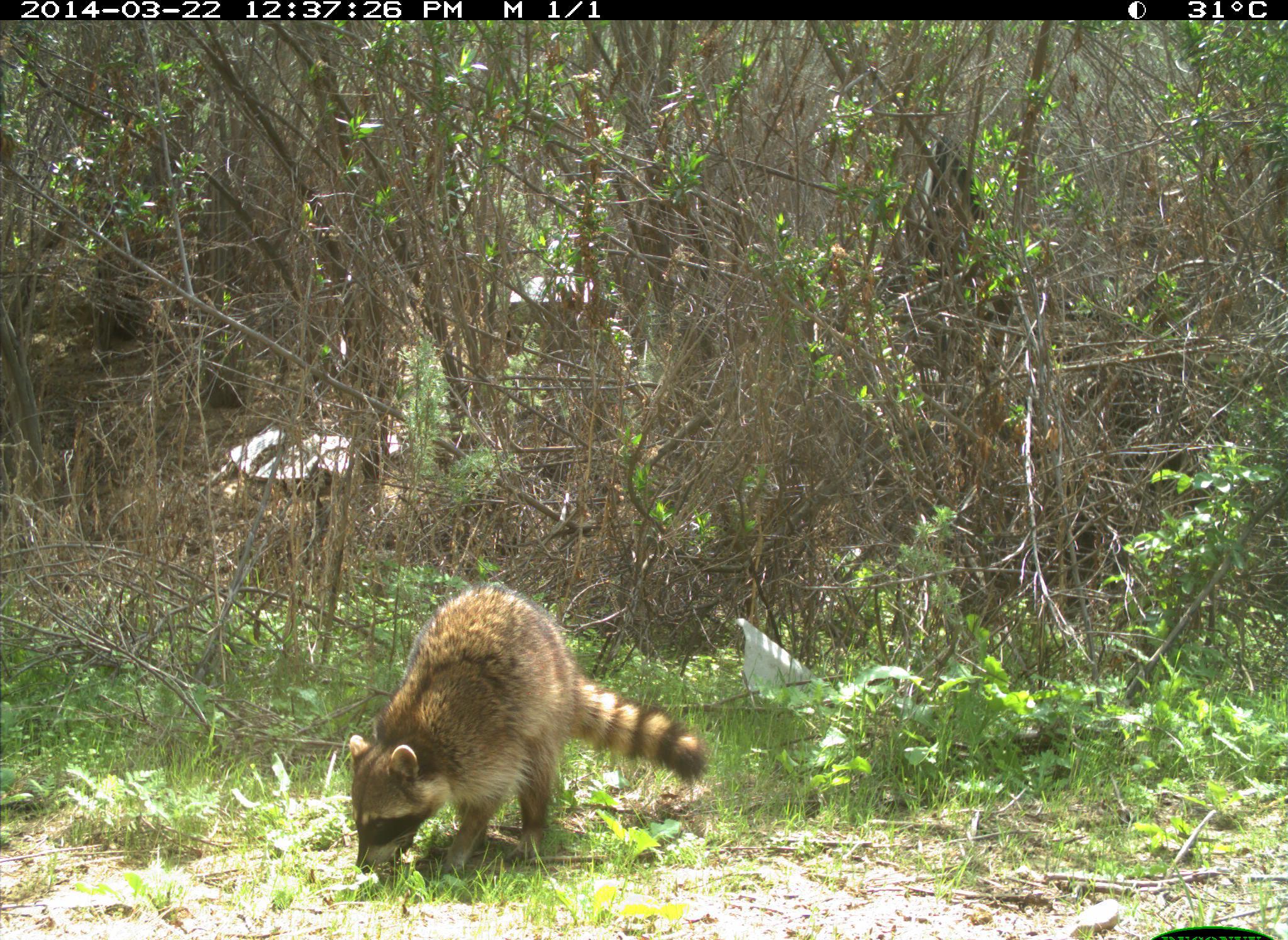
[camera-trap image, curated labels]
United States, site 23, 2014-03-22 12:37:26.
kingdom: Animalia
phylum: Chordata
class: Mammalia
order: Carnivora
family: Procyonidae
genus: Procyon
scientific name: Procyon lotor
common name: raccoon